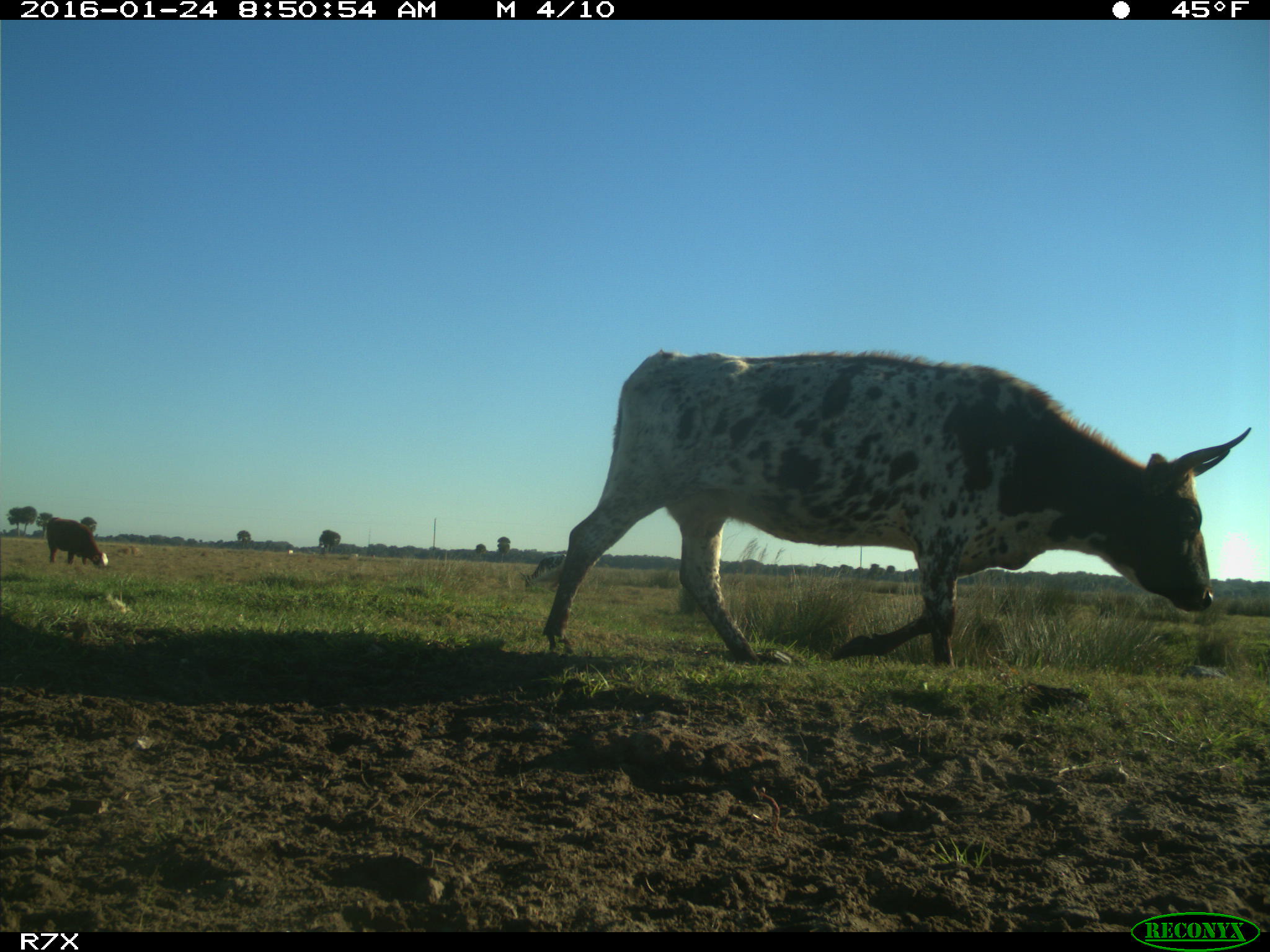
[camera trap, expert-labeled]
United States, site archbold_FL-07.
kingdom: Animalia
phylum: Chordata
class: Mammalia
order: Artiodactyla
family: Bovidae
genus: Bos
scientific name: Bos taurus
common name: domestic cow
Bos taurus (domestic cow).